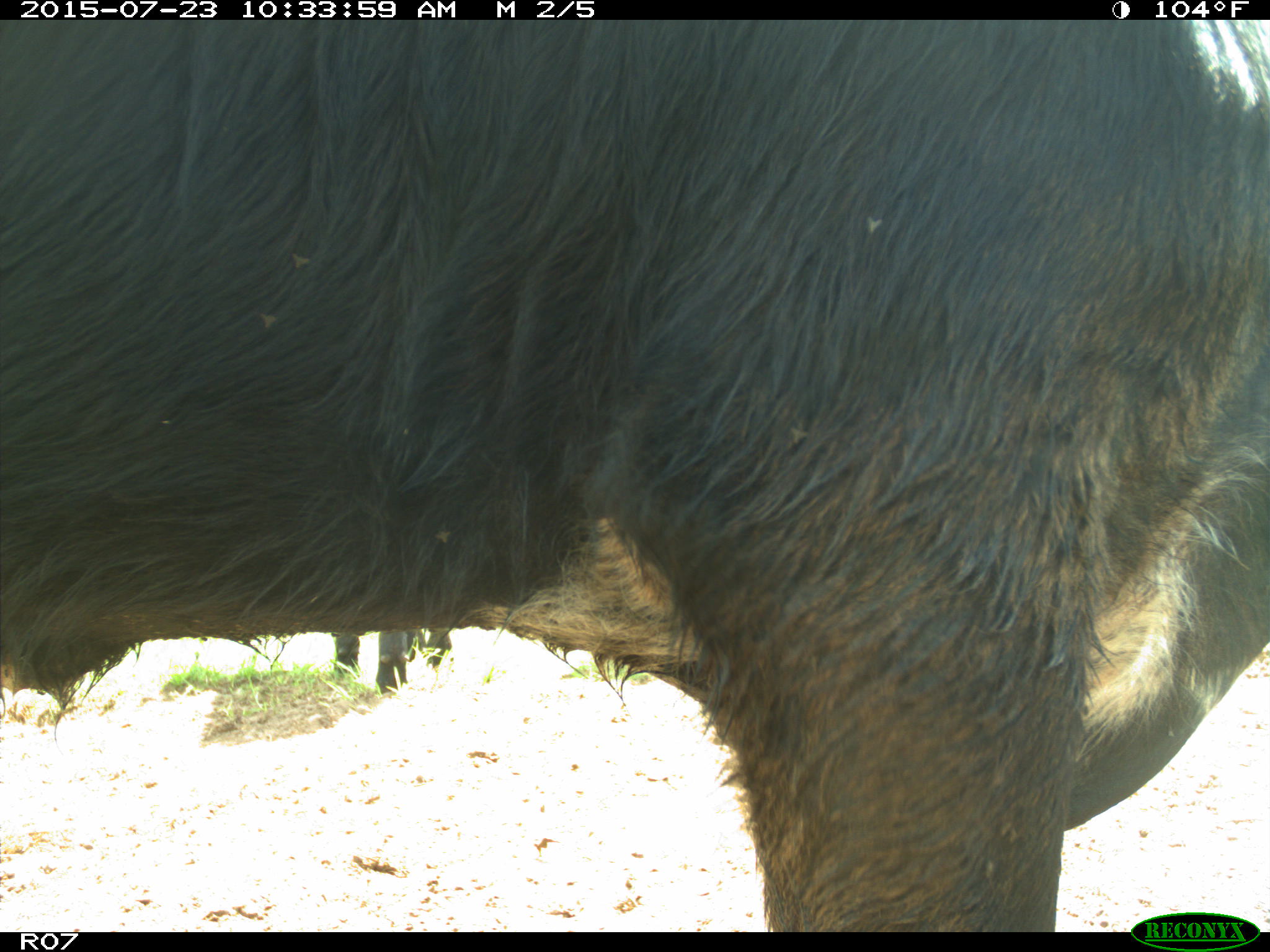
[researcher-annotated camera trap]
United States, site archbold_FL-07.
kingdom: Animalia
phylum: Chordata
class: Mammalia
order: Artiodactyla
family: Bovidae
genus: Bos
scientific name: Bos taurus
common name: domestic cow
Bos taurus (domestic cow).